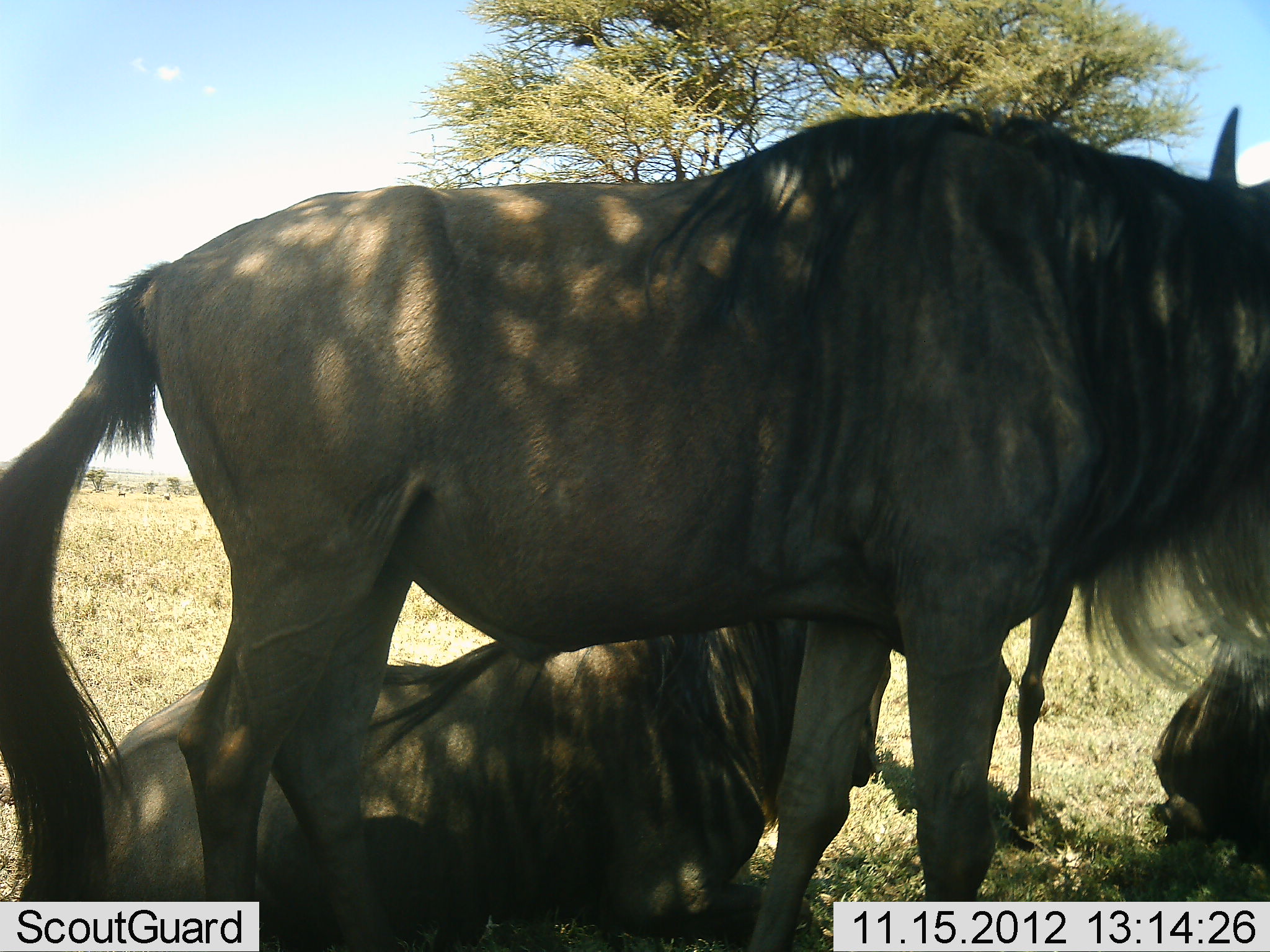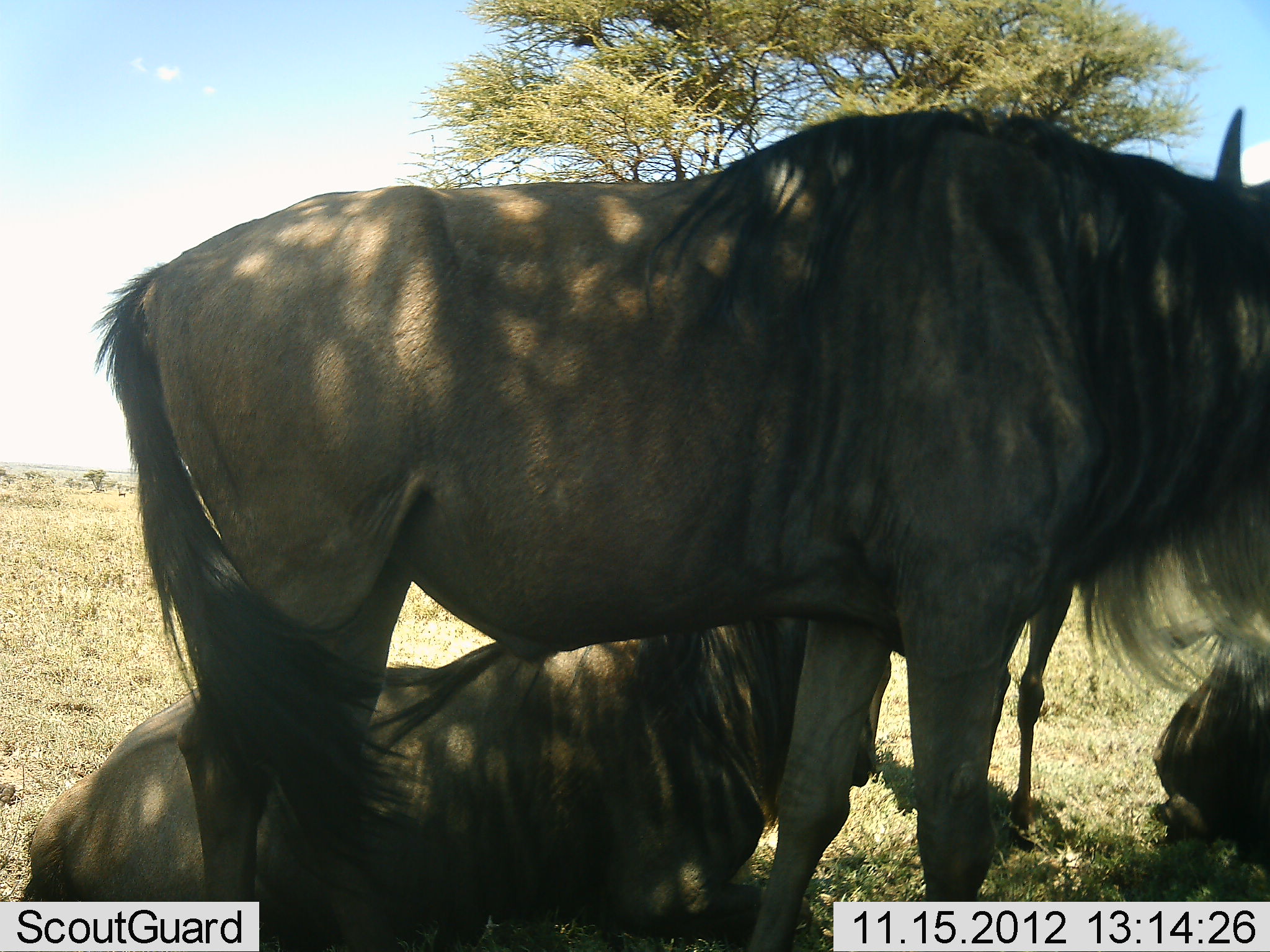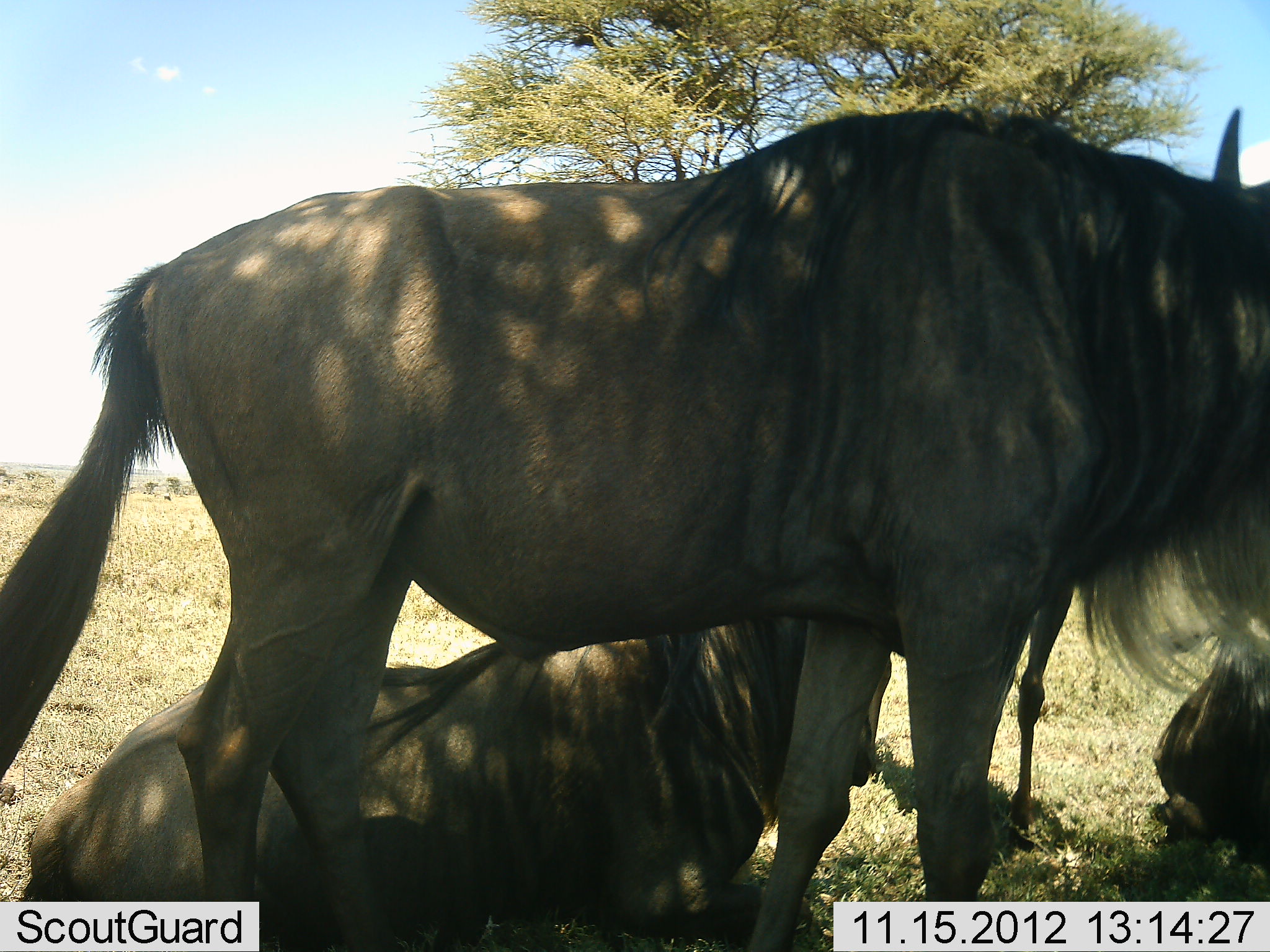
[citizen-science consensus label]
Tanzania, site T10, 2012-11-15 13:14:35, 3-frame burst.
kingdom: Animalia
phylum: Chordata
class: Mammalia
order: Artiodactyla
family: Bovidae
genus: Connochaetes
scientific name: Connochaetes taurinus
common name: blue wildebeest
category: wildebeest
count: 4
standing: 60%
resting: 100%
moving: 0%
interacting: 0%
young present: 0%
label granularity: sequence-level